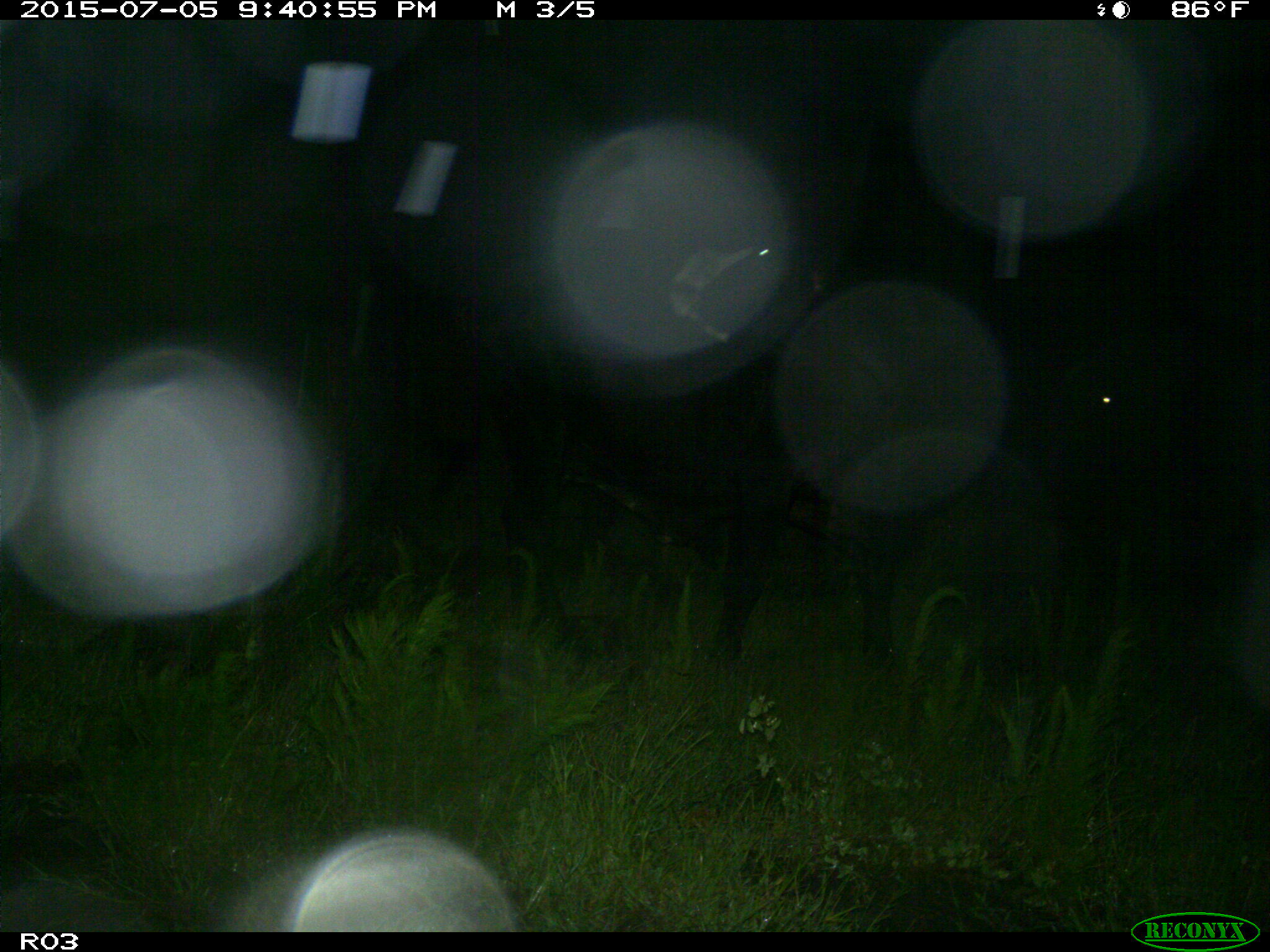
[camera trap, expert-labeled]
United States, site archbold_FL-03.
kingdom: Animalia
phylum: Chordata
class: Mammalia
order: Artiodactyla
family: Bovidae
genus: Bos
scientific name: Bos taurus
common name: domestic cow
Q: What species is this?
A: Bos taurus (domestic cow).